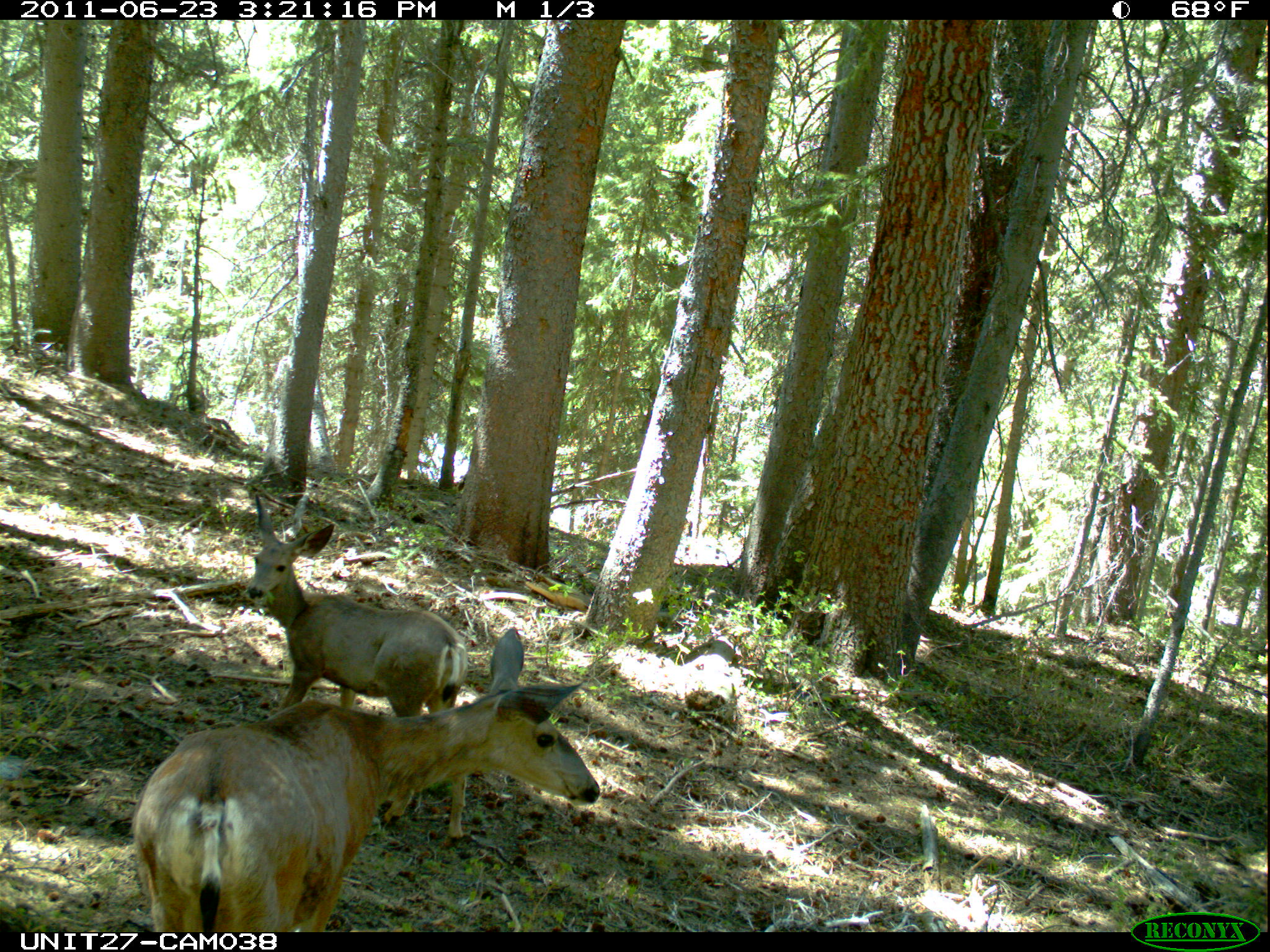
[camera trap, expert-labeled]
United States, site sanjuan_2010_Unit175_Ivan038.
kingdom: Animalia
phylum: Chordata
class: Mammalia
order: Artiodactyla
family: Cervidae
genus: Odocoileus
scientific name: Odocoileus hemionus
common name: mule deer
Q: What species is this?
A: Odocoileus hemionus (mule deer).